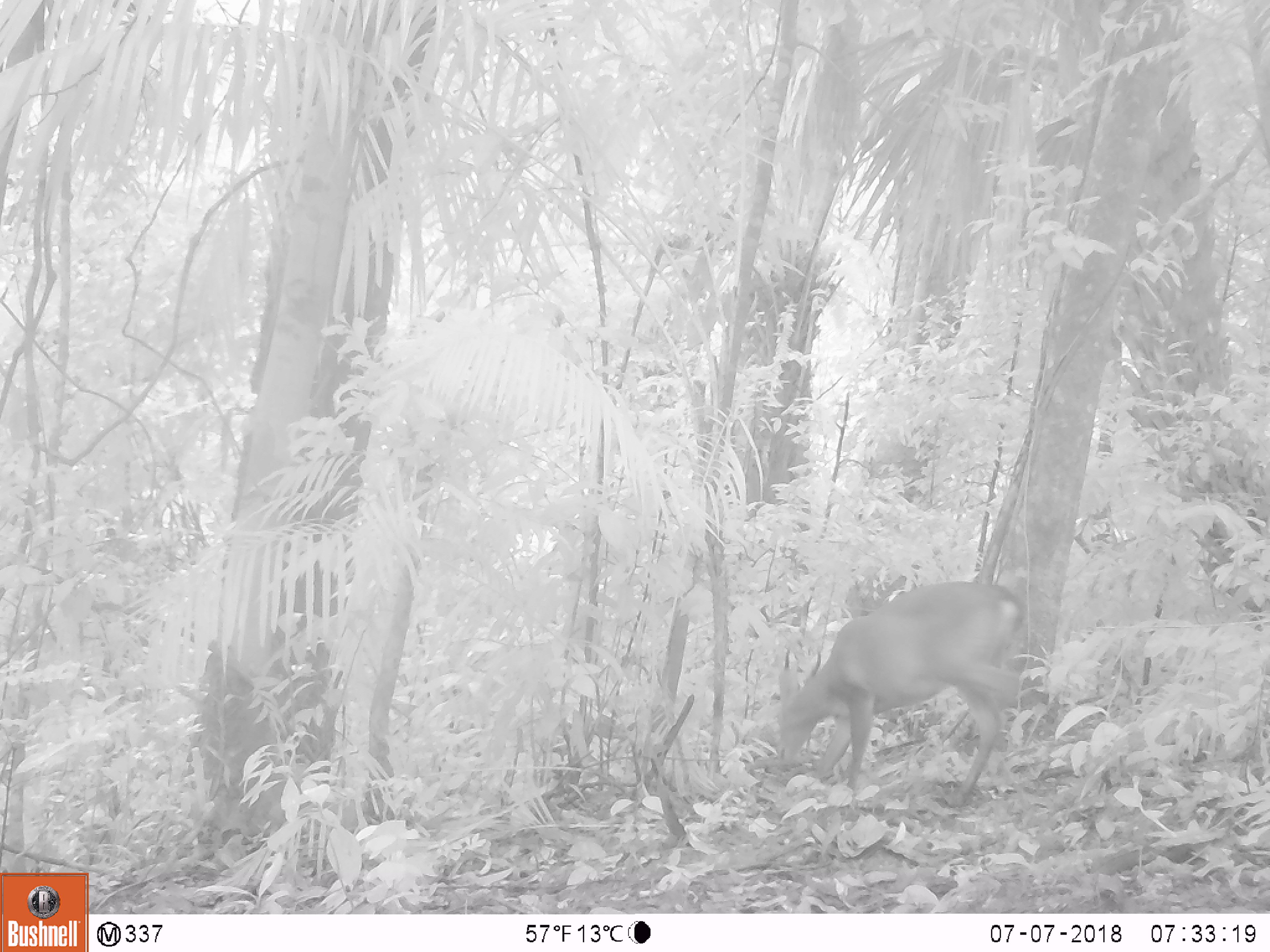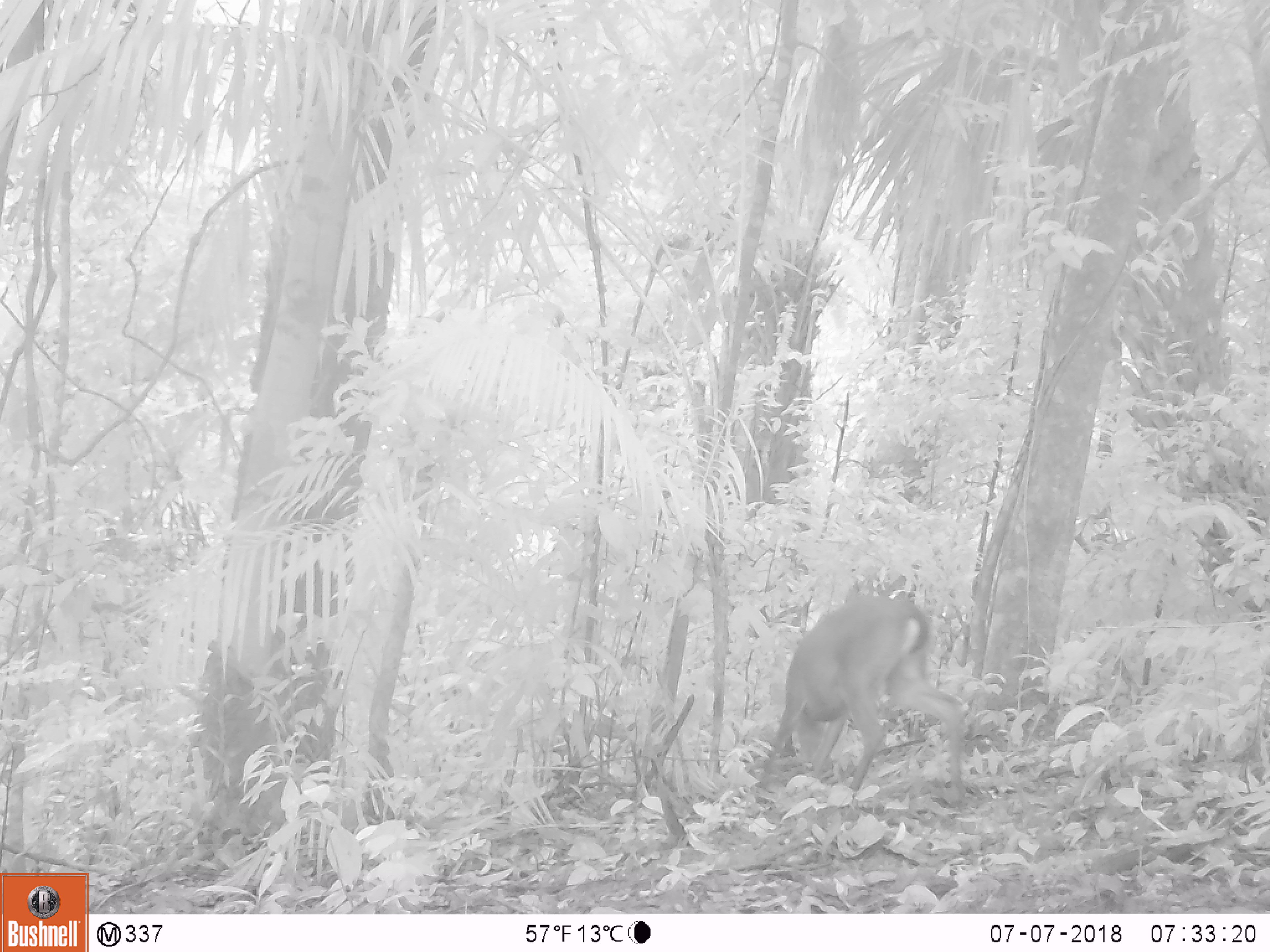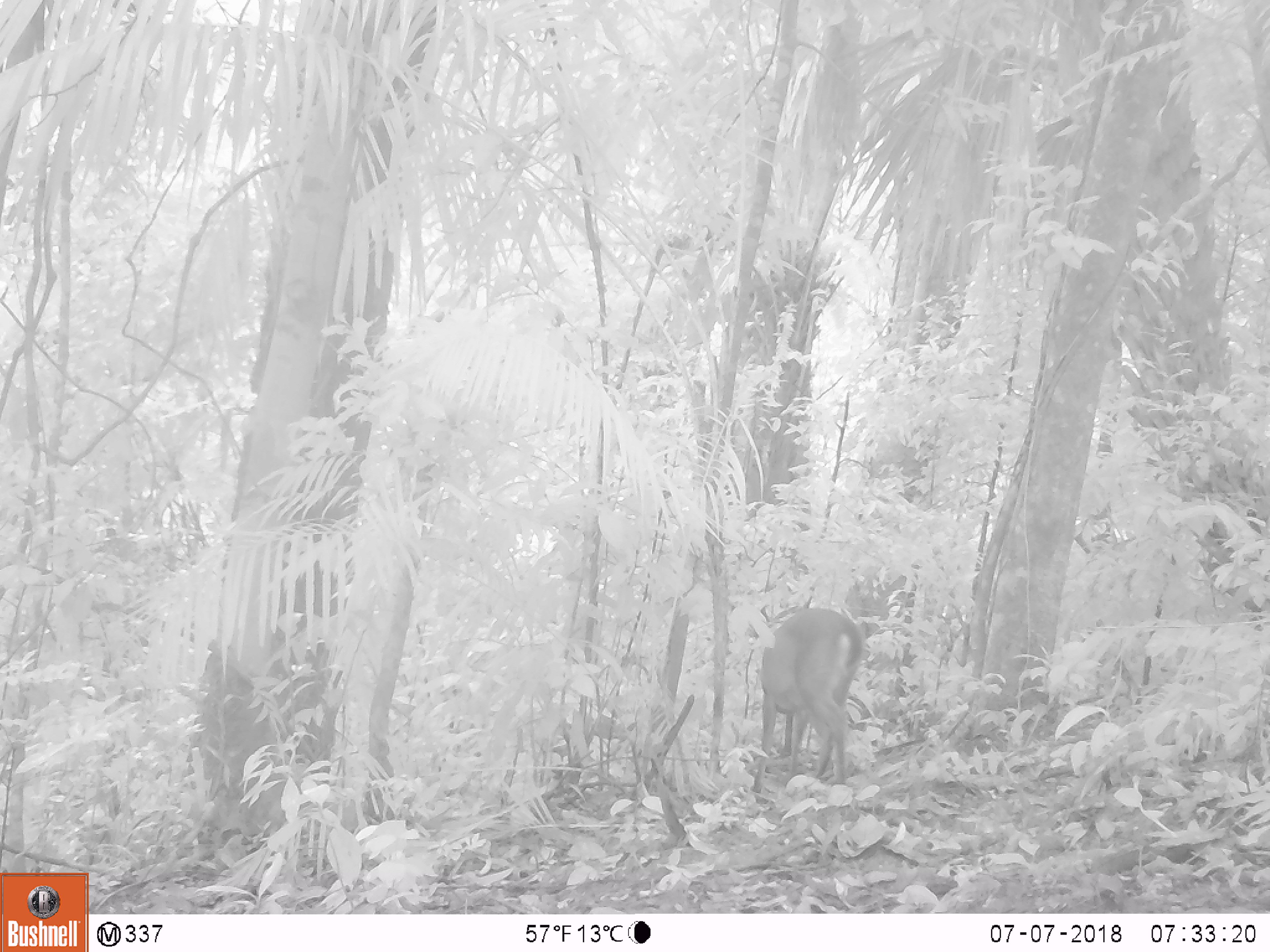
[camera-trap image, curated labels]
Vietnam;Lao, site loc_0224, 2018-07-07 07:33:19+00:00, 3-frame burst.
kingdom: Animalia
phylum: Chordata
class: Mammalia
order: Artiodactyla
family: Cervidae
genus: Muntiacus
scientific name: Muntiacus vuquangensis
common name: large-antlered muntjac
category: large antlered muntjac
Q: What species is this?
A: Large antlered muntjac (large-antlered muntjac) (Muntiacus vuquangensis).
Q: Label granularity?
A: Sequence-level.